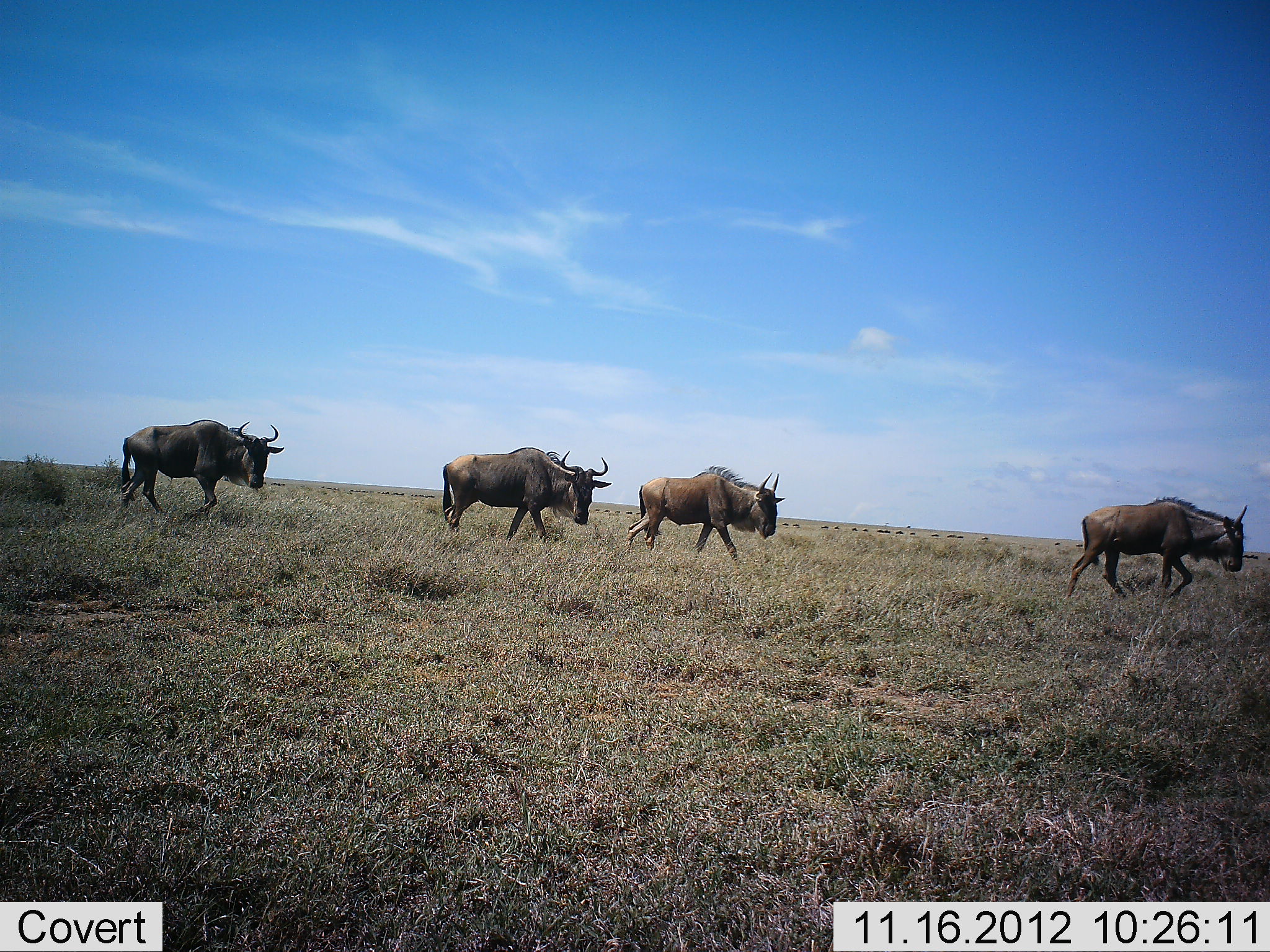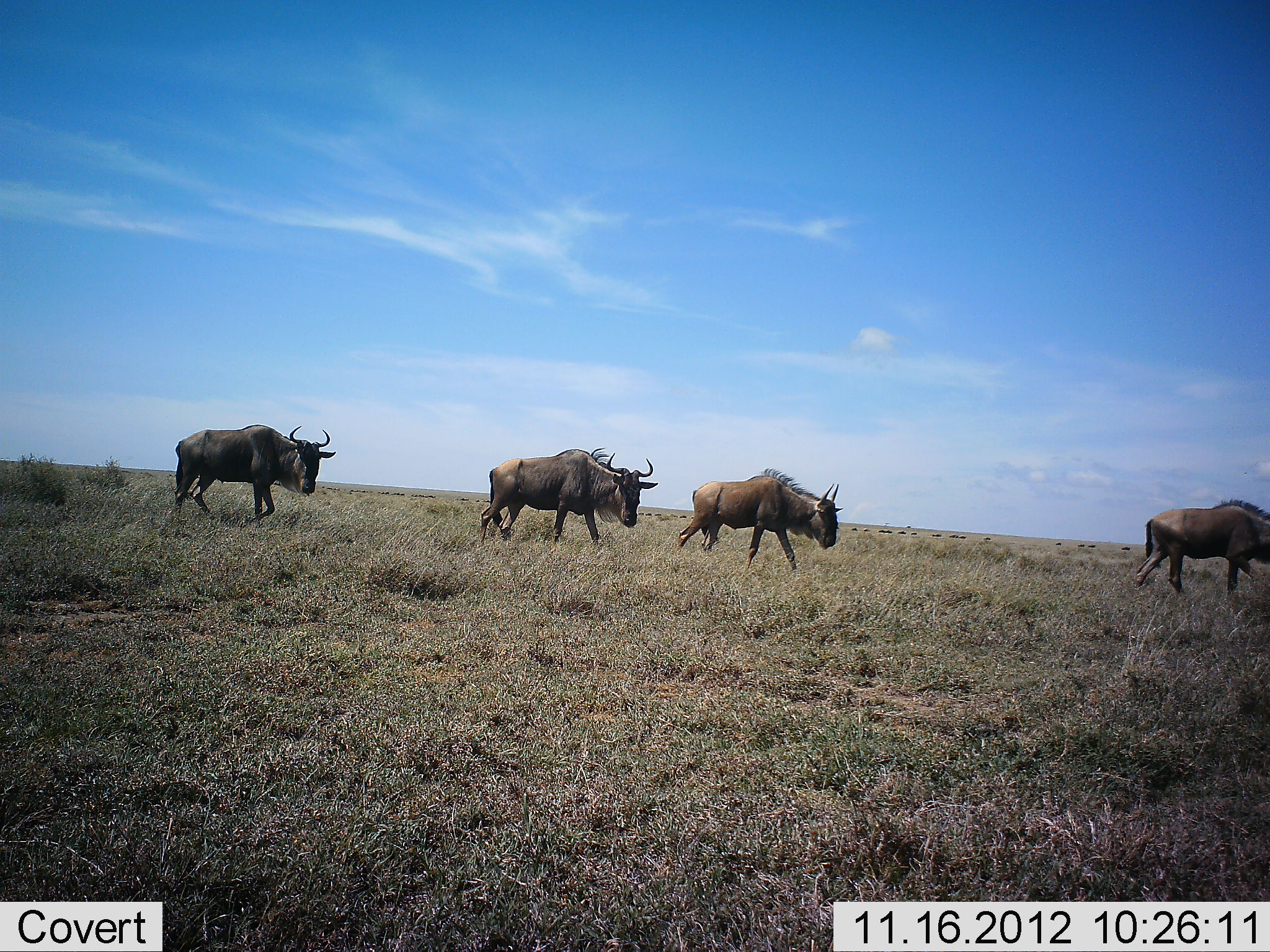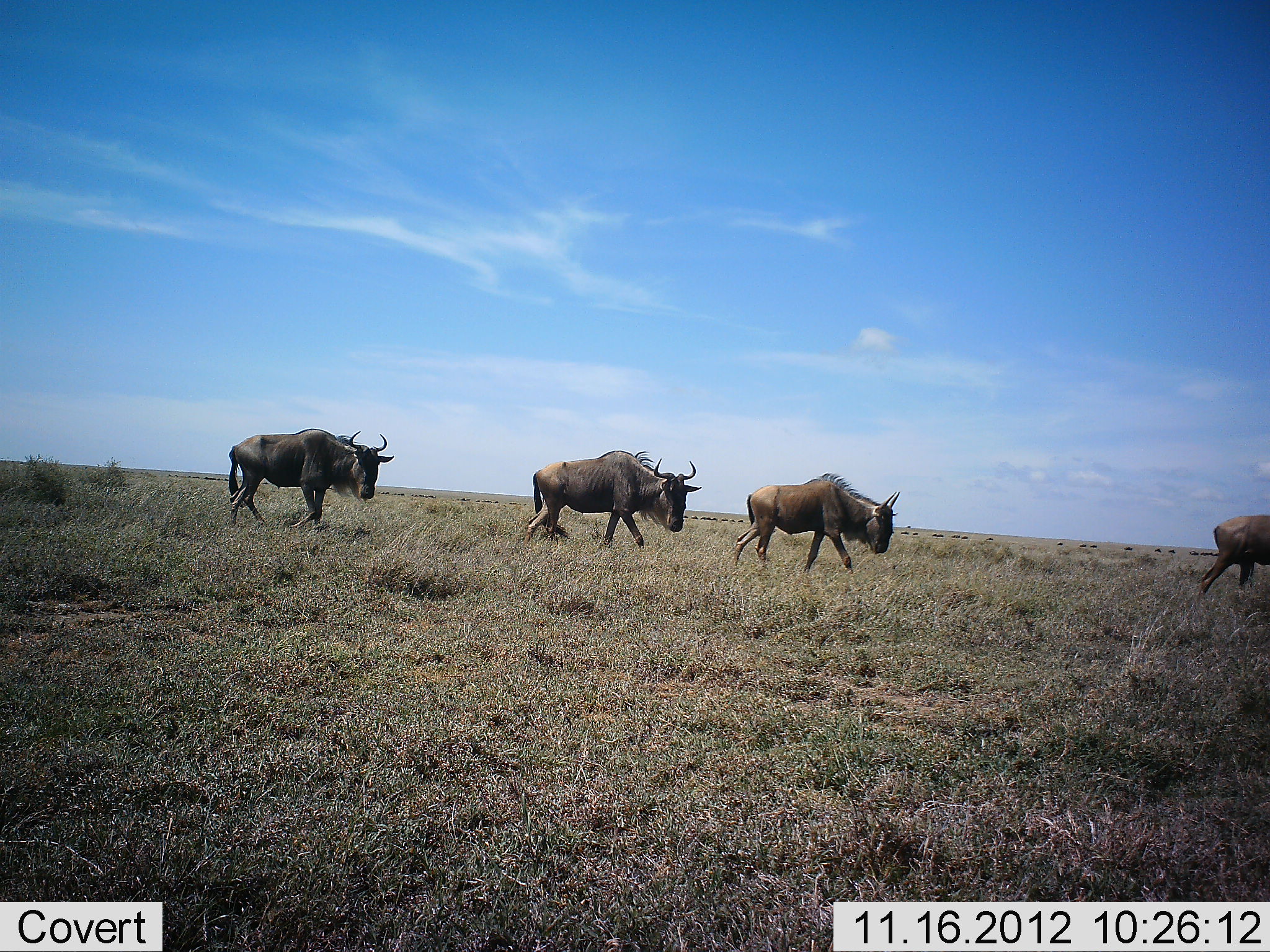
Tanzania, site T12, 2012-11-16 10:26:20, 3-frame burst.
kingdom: Animalia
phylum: Chordata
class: Mammalia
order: Artiodactyla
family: Bovidae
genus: Connochaetes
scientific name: Connochaetes taurinus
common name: blue wildebeest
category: wildebeest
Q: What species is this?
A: Wildebeest (blue wildebeest) (Connochaetes taurinus).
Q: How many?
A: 4.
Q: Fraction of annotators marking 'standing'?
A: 0%.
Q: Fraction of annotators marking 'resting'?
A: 0%.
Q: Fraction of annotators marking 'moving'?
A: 100%.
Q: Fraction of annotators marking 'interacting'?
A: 0%.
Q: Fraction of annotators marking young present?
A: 0%.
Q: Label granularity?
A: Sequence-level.